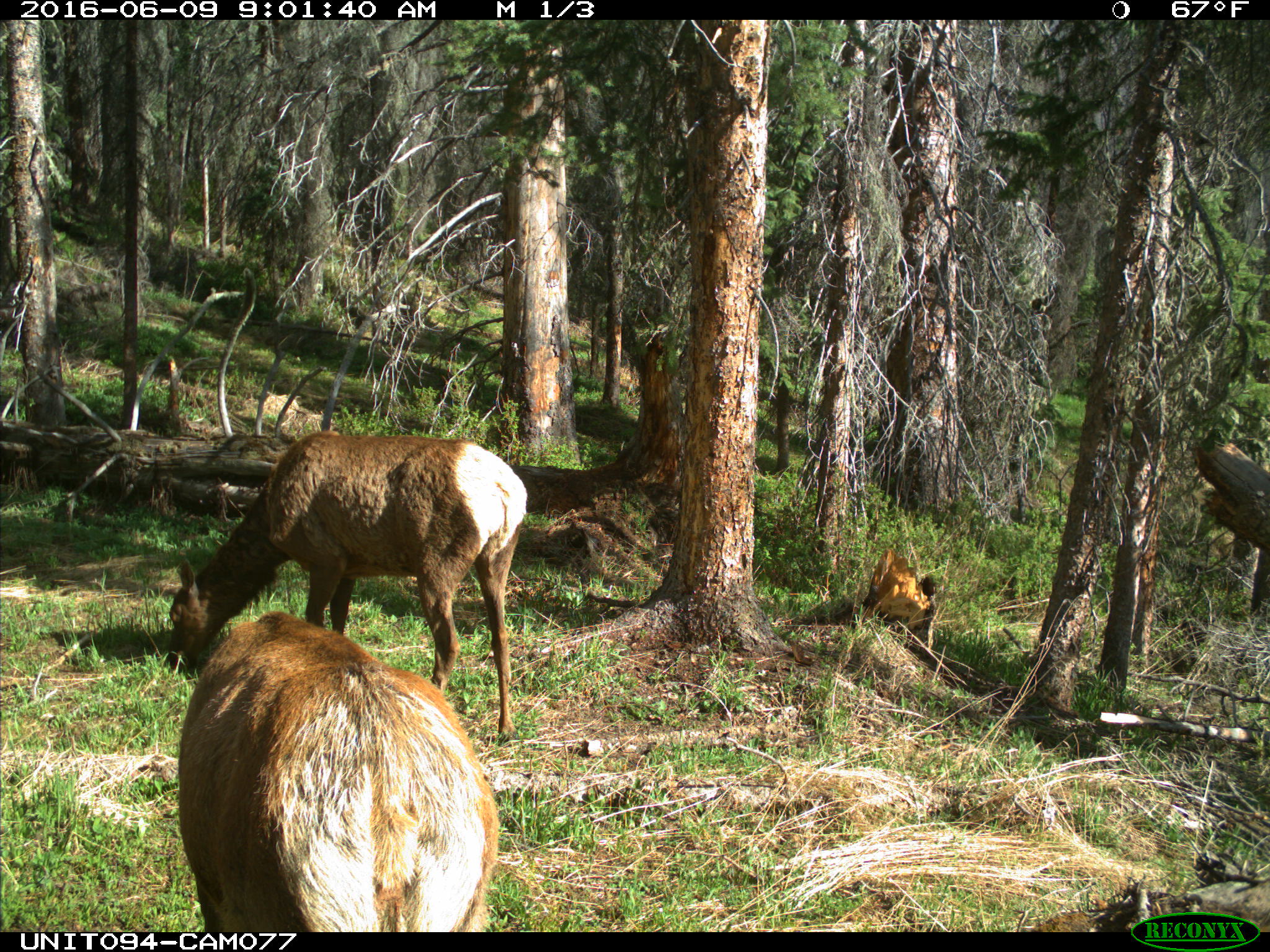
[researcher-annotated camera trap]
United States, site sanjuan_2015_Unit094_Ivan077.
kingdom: Animalia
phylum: Chordata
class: Mammalia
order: Artiodactyla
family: Cervidae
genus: Cervus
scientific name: Cervus elaphus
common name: red deer